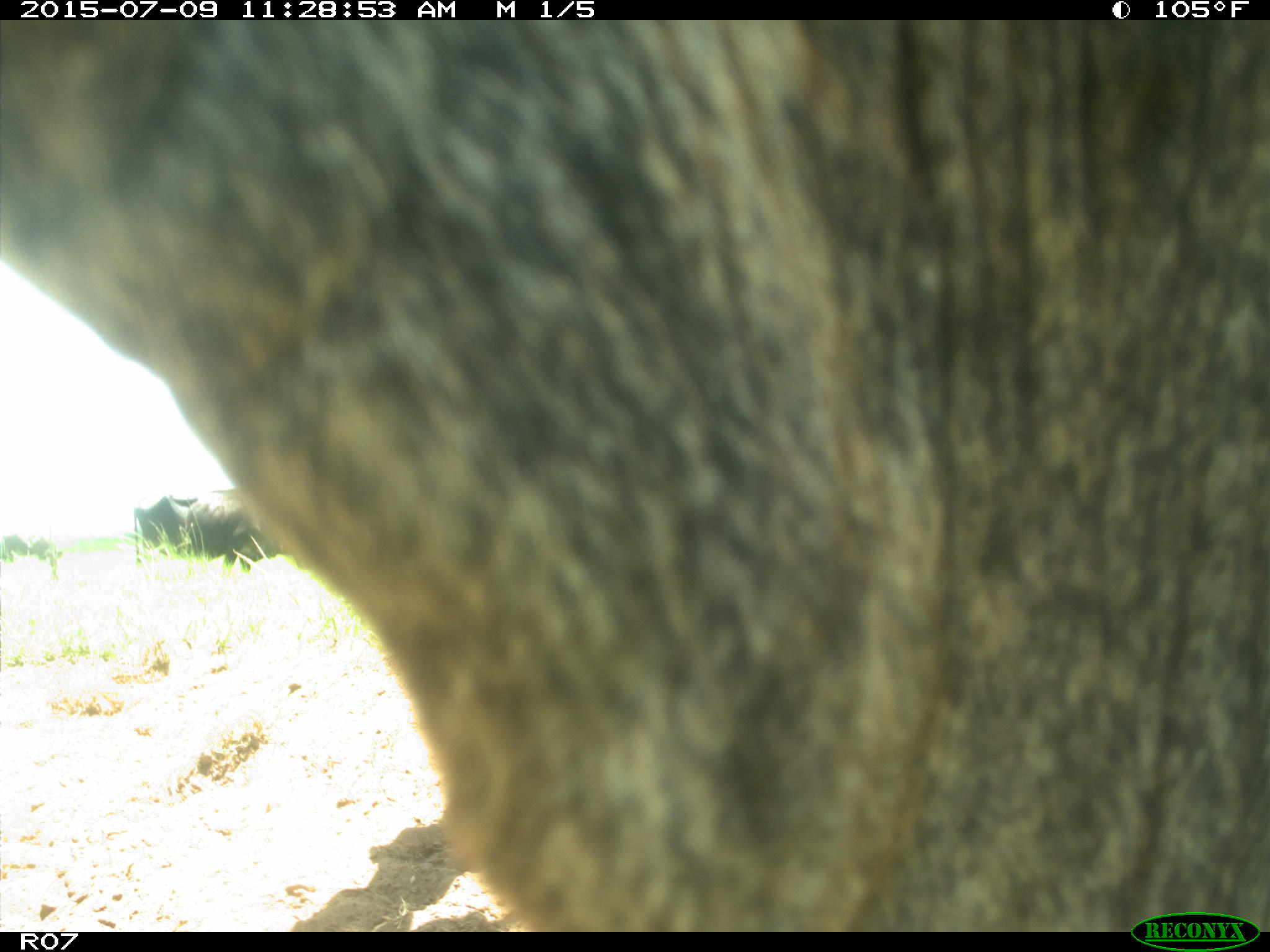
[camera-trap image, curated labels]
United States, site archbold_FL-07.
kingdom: Animalia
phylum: Chordata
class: Mammalia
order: Artiodactyla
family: Bovidae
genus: Bos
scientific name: Bos taurus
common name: domestic cow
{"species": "Bos taurus (domestic cow)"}